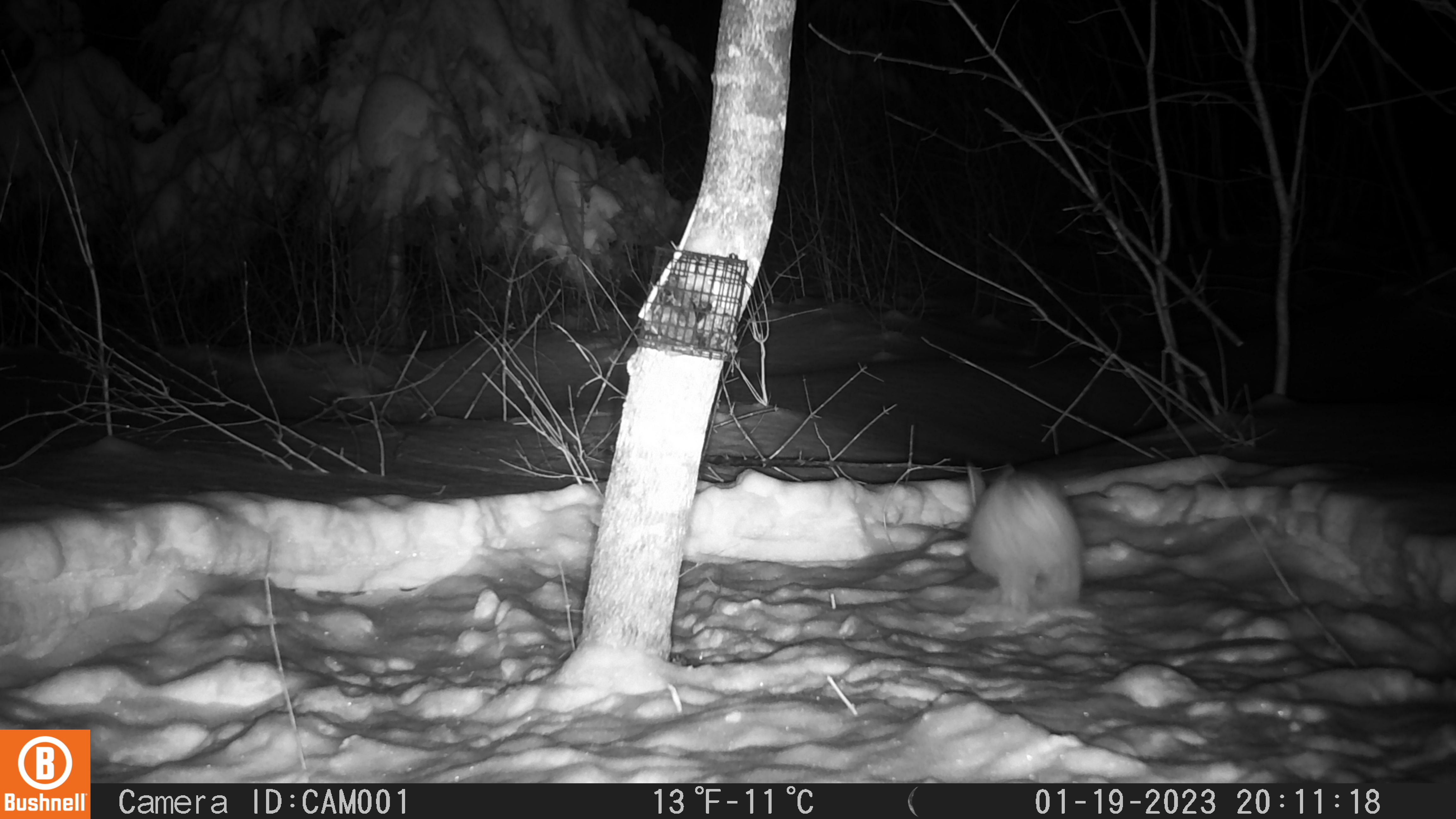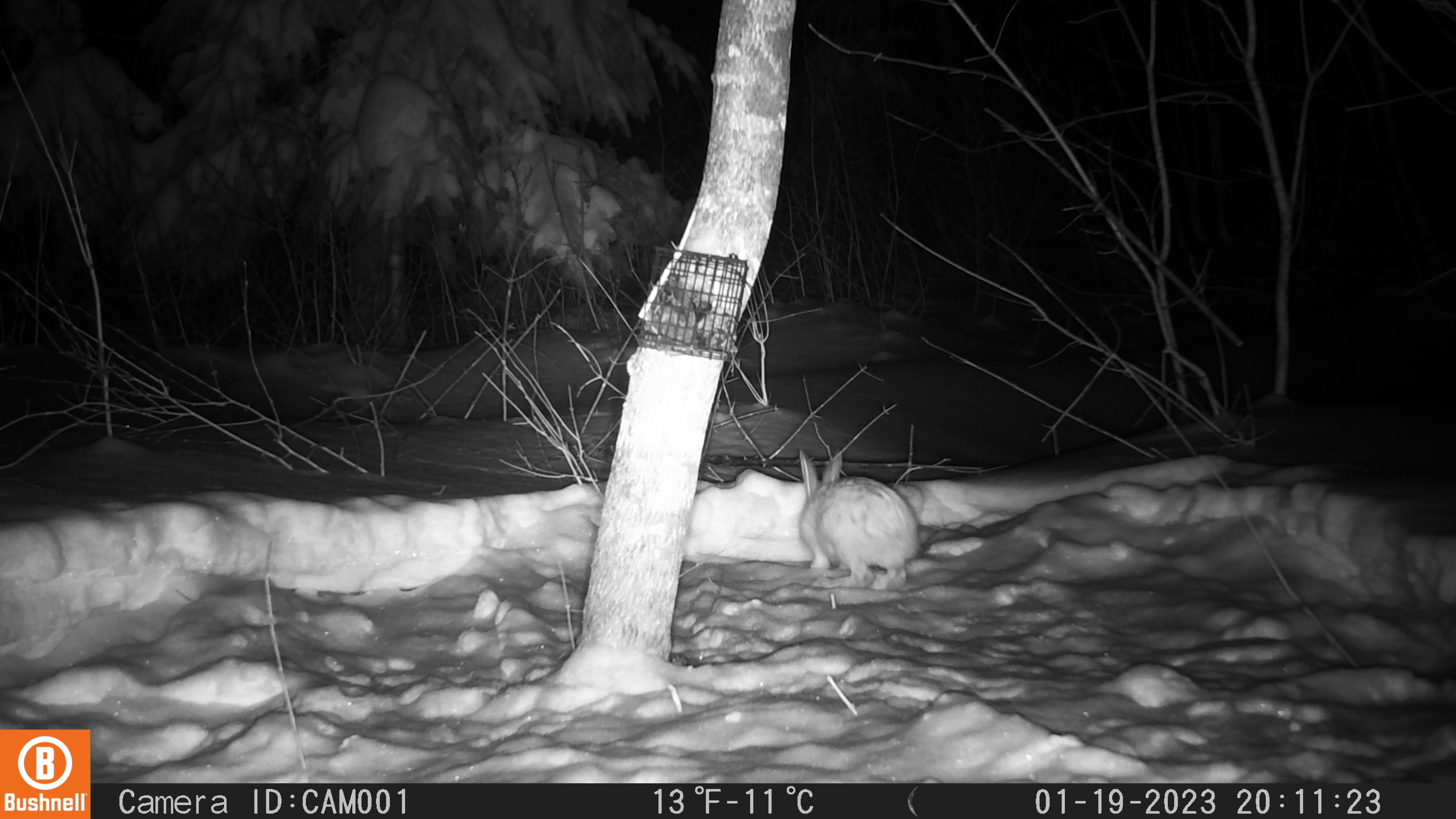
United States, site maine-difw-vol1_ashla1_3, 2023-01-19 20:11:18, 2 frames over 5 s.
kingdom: Animalia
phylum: Chordata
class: Mammalia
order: Lagomorpha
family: Leporidae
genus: Lepus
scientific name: Lepus americanus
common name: snowshoe hare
Snowshoe hare (Lepus americanus).